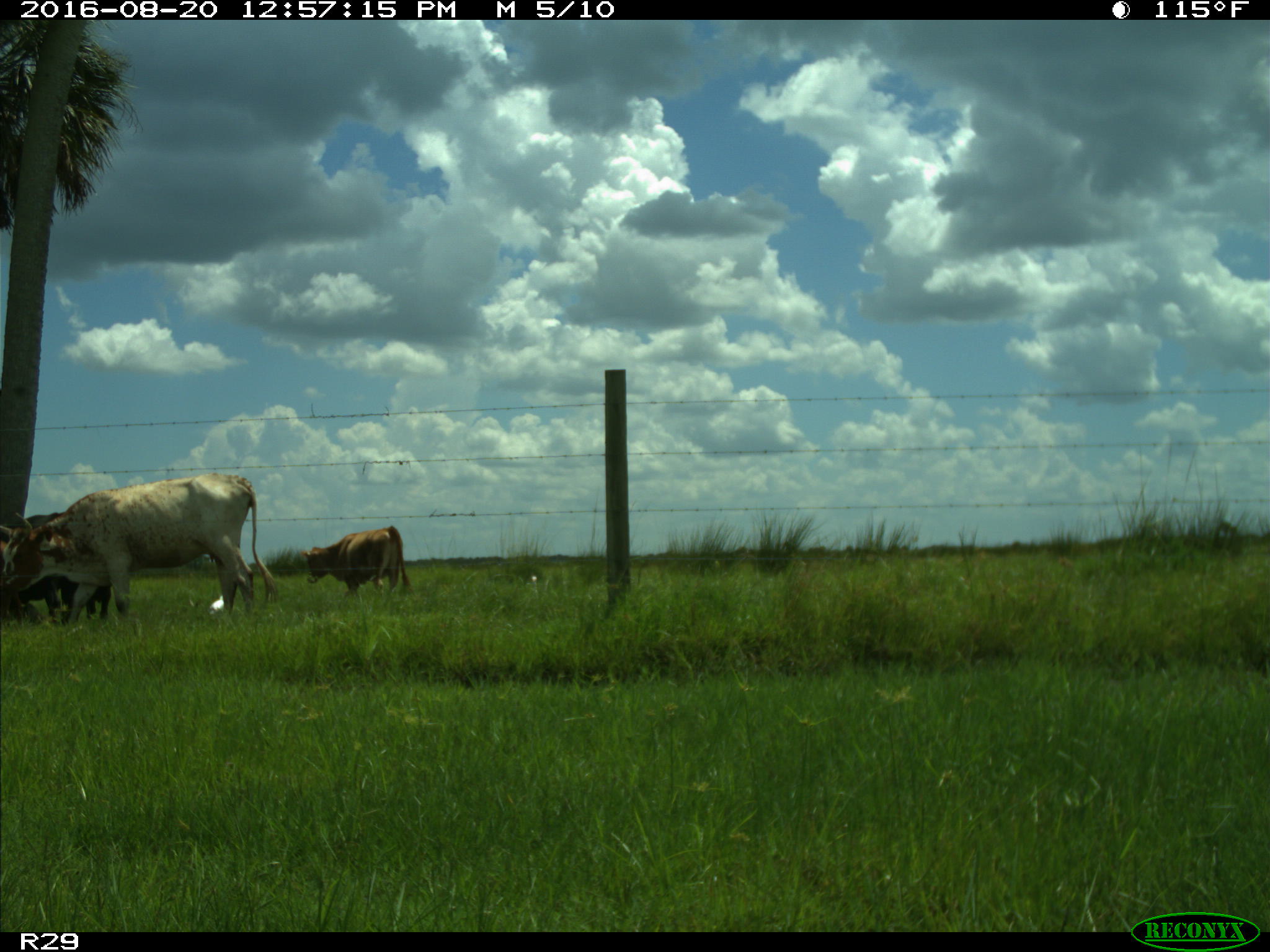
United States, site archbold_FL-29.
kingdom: Animalia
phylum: Chordata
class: Mammalia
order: Artiodactyla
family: Bovidae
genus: Bos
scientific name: Bos taurus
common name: domestic cow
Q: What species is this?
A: Bos taurus (domestic cow).